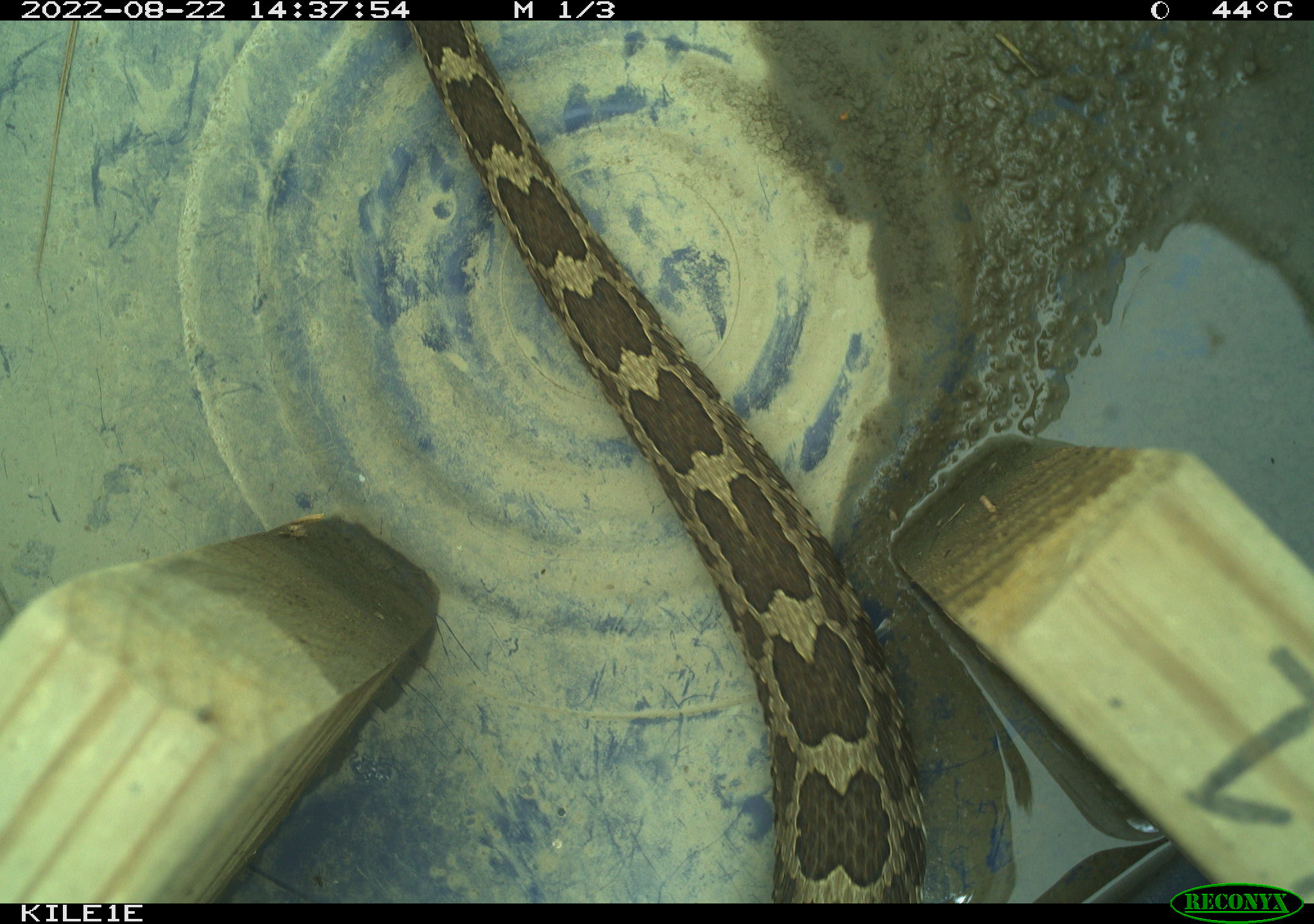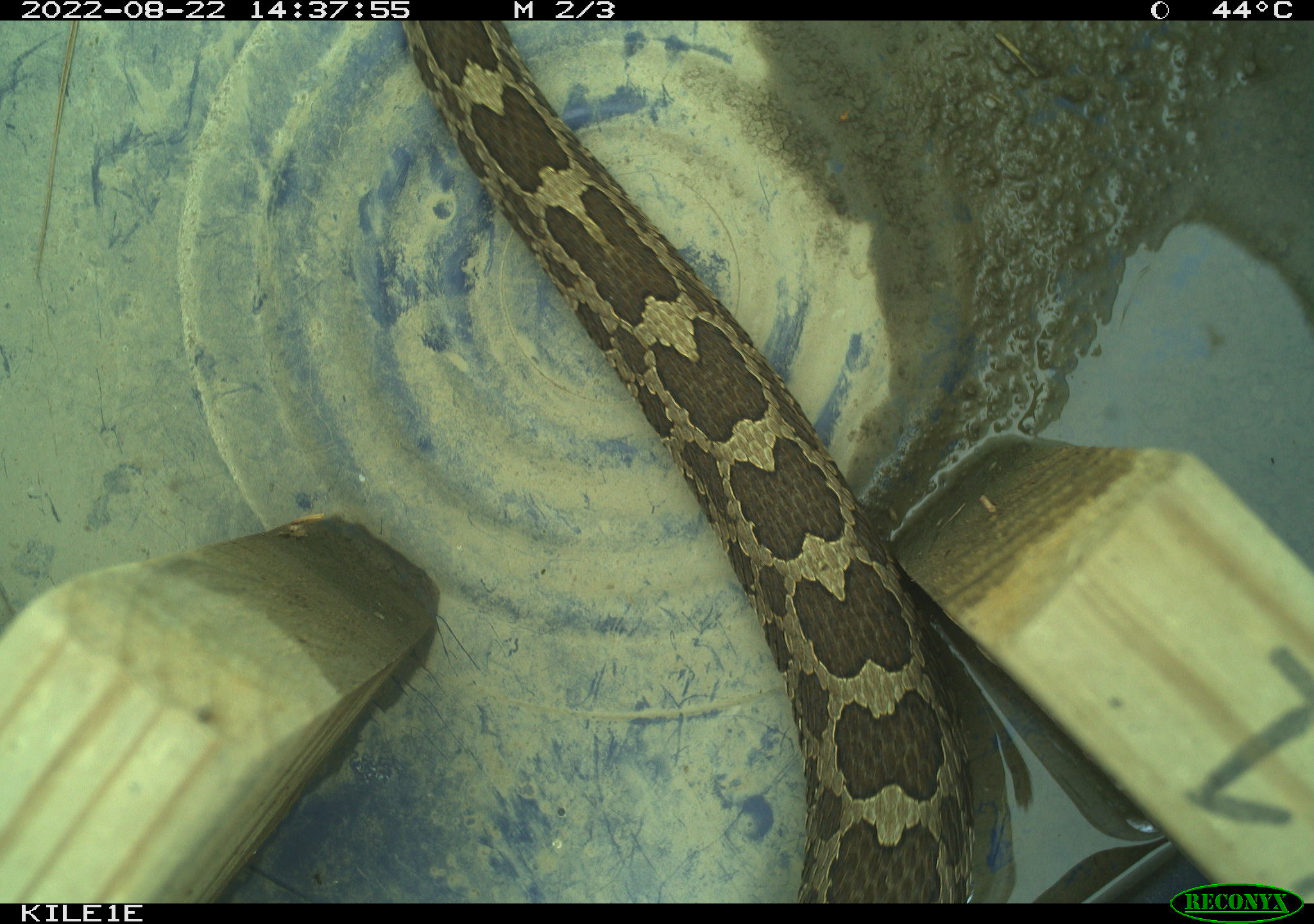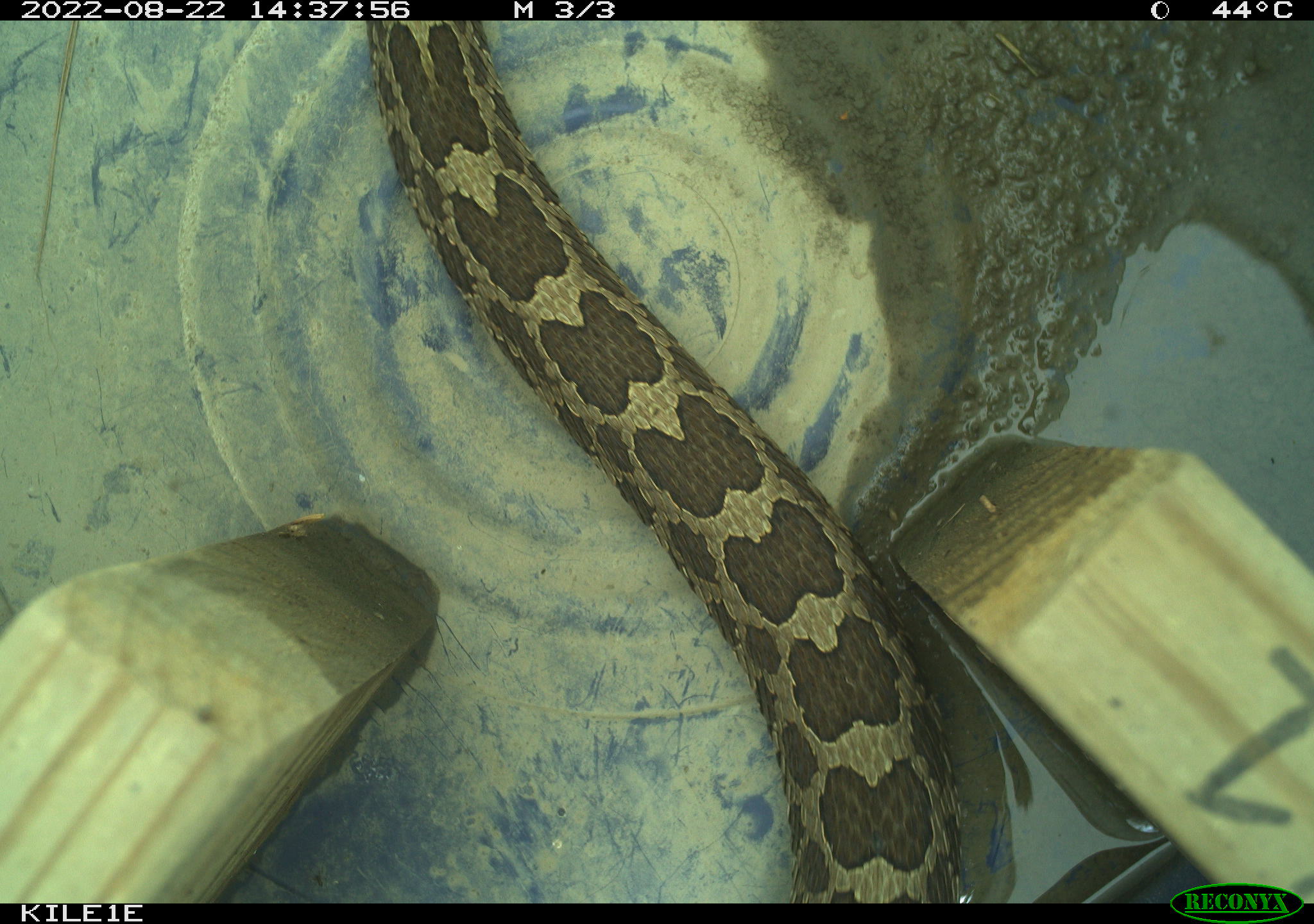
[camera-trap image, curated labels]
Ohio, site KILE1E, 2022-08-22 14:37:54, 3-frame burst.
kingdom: Animalia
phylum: Chordata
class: Reptilia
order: Squamata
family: Viperidae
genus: Sistrurus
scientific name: Sistrurus catenatus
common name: eastern massasauga